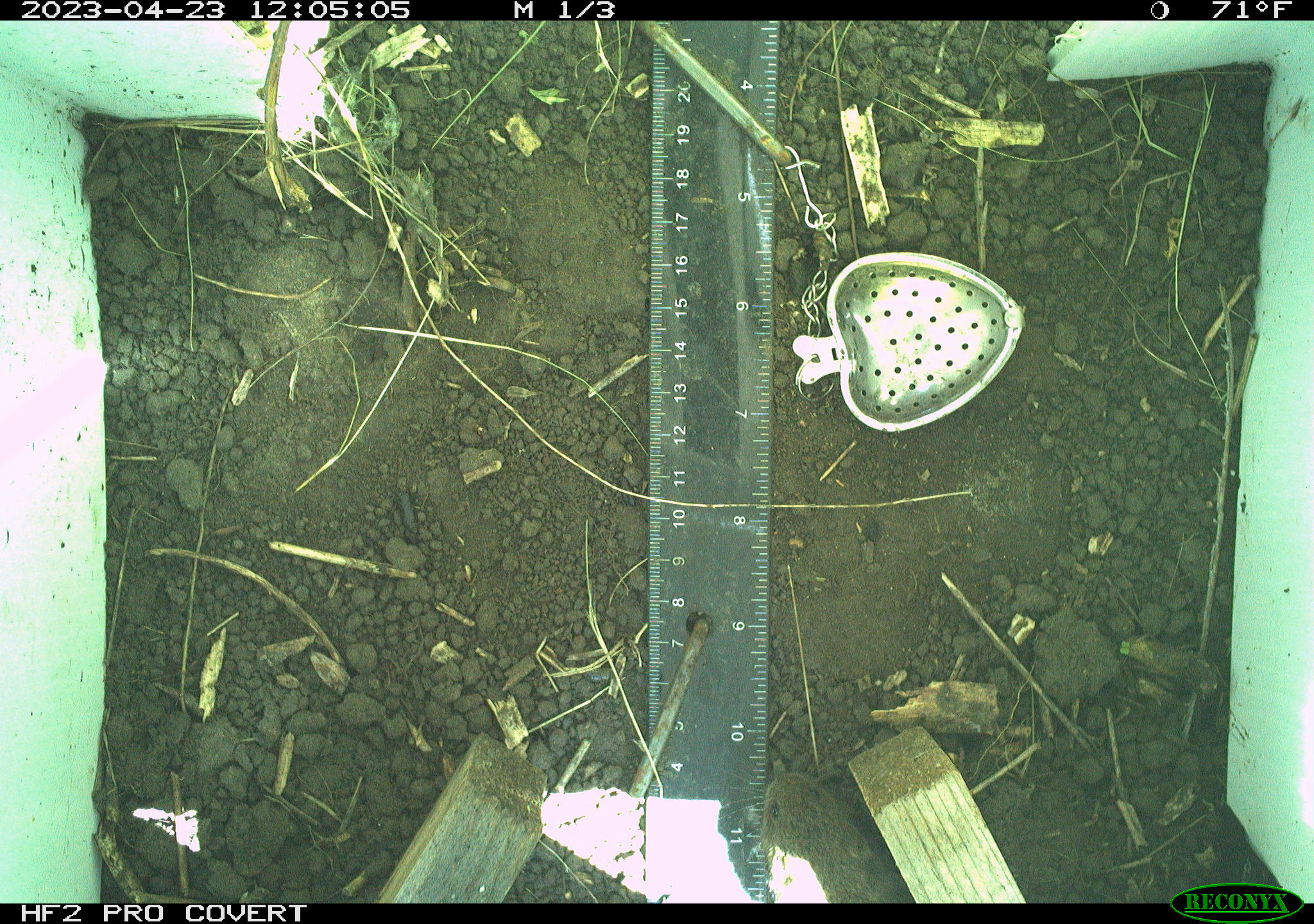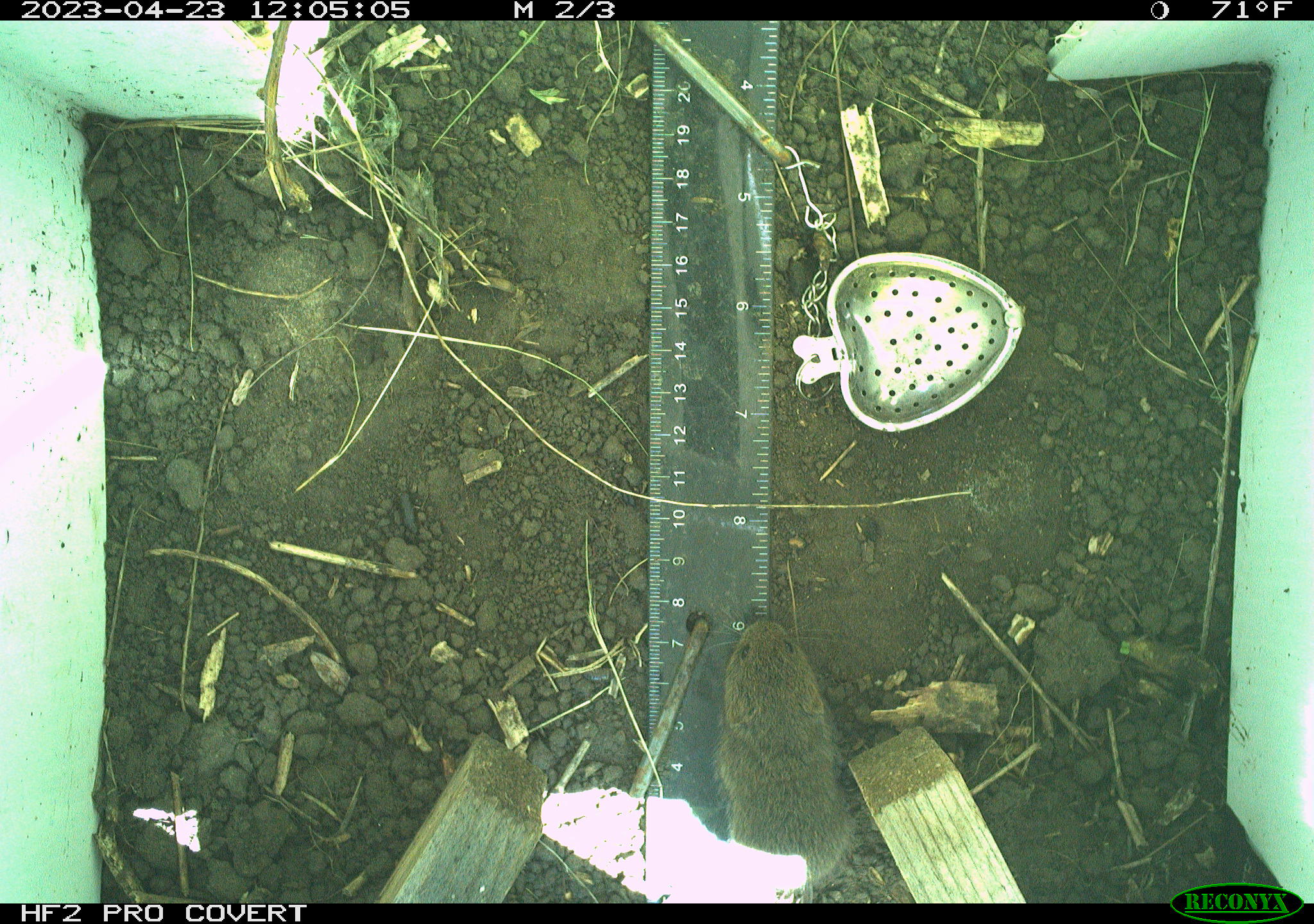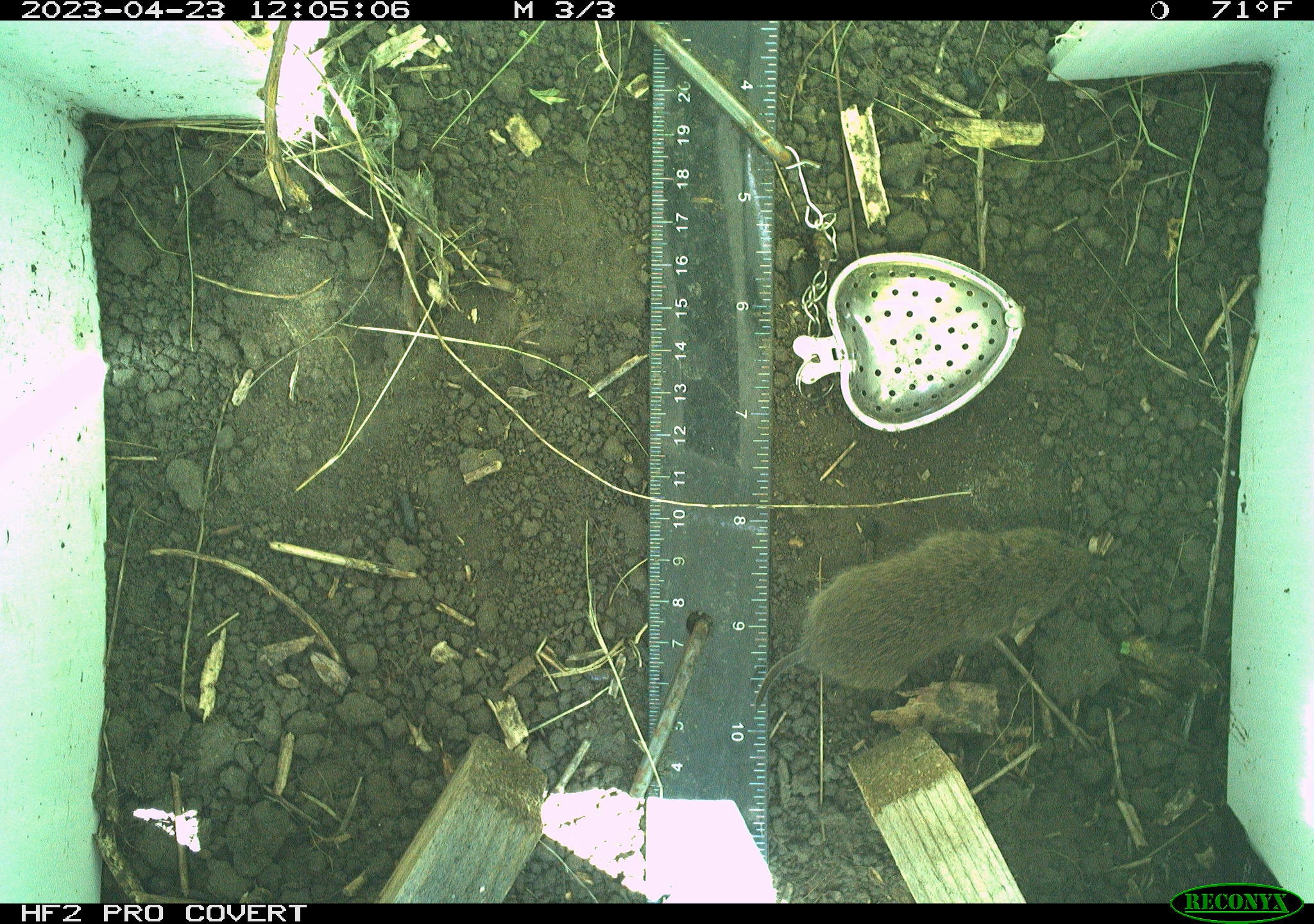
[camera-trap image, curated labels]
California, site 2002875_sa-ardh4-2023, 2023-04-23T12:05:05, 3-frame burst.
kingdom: Animalia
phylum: Chordata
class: Mammalia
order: Rodentia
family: Cricetidae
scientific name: Arvicolinae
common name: voles, lemmings, and muskrats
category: arvicolinae subfamily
Arvicolinae subfamily (voles, lemmings, and muskrats) (Arvicolinae).